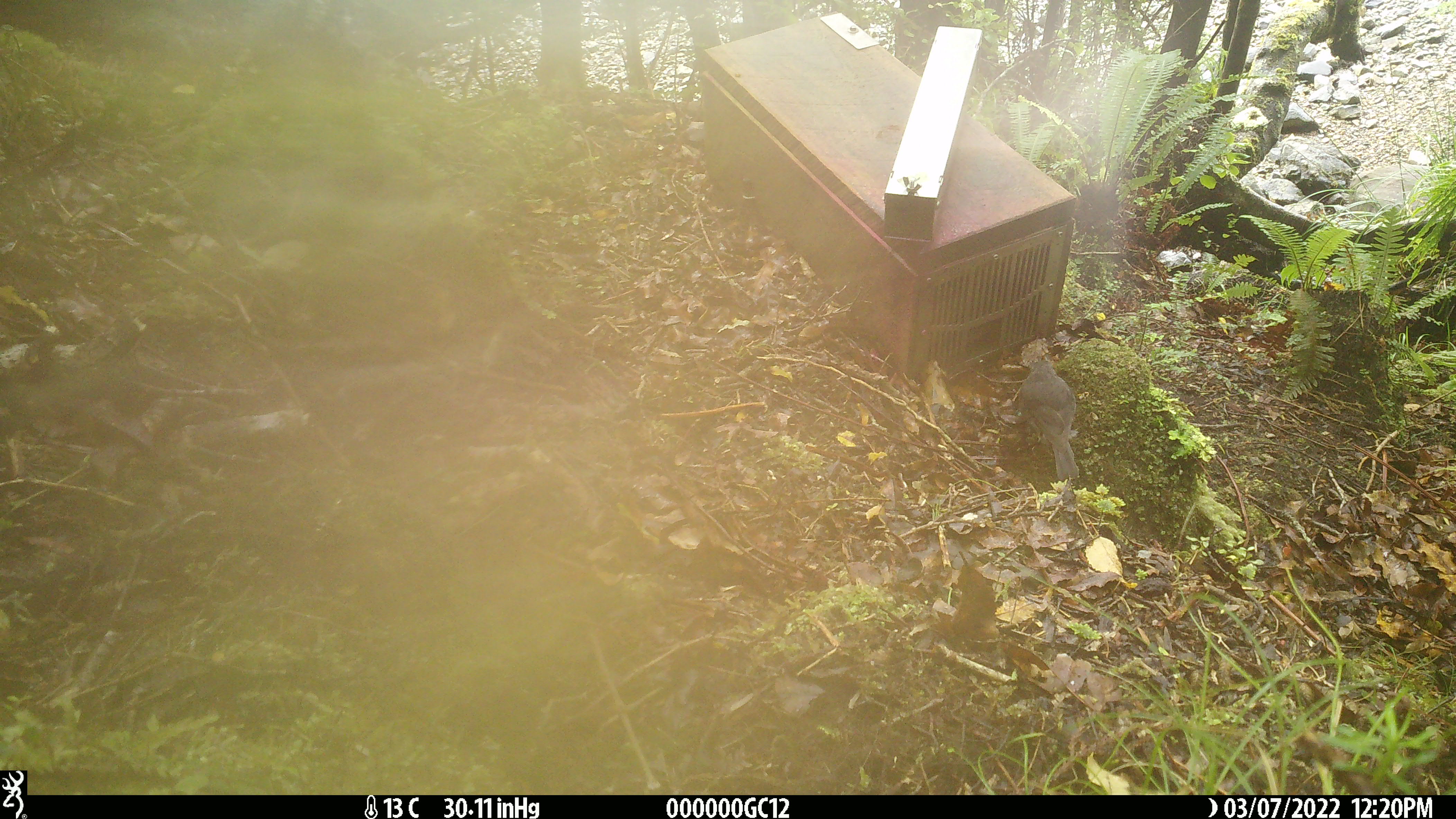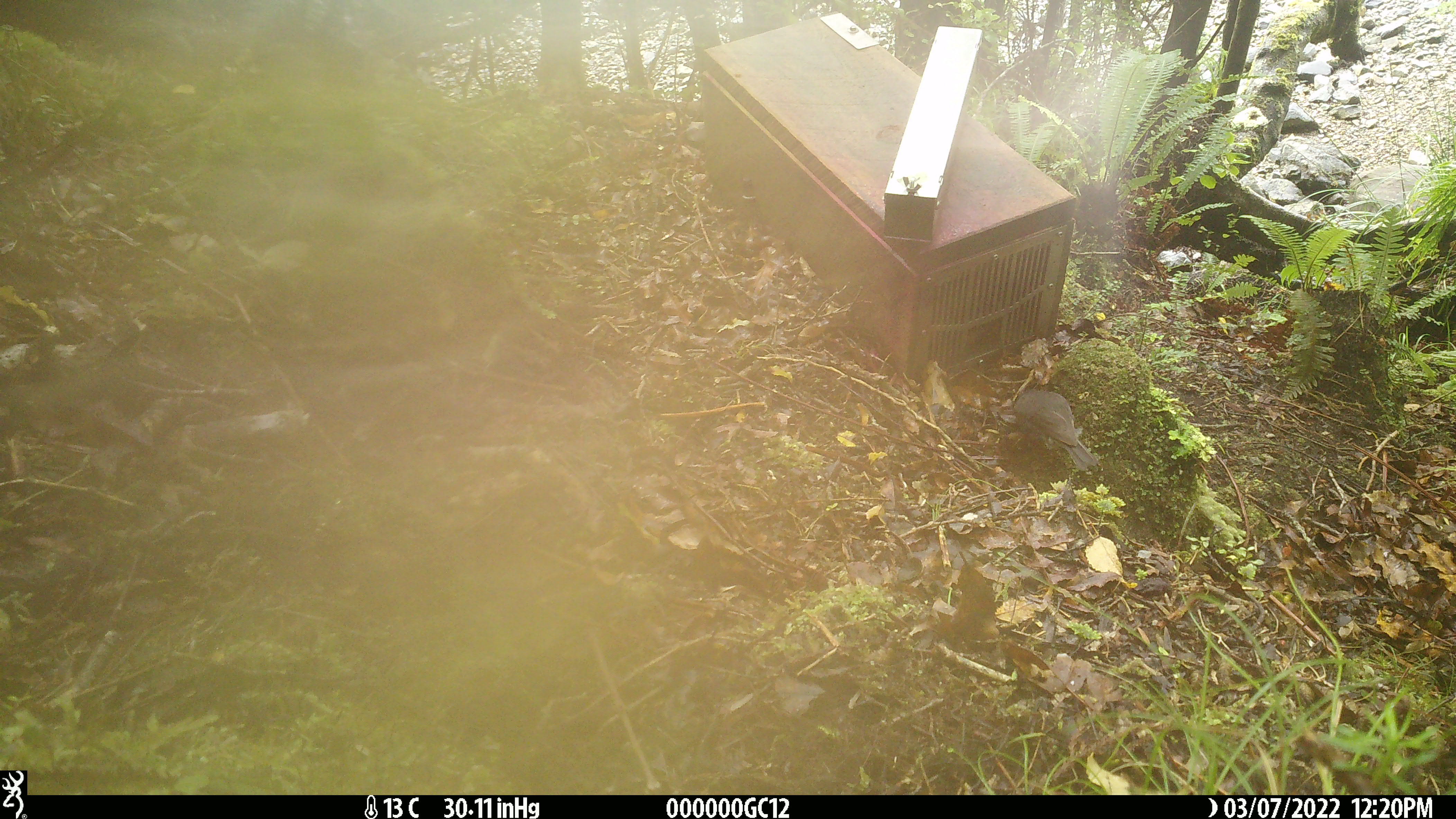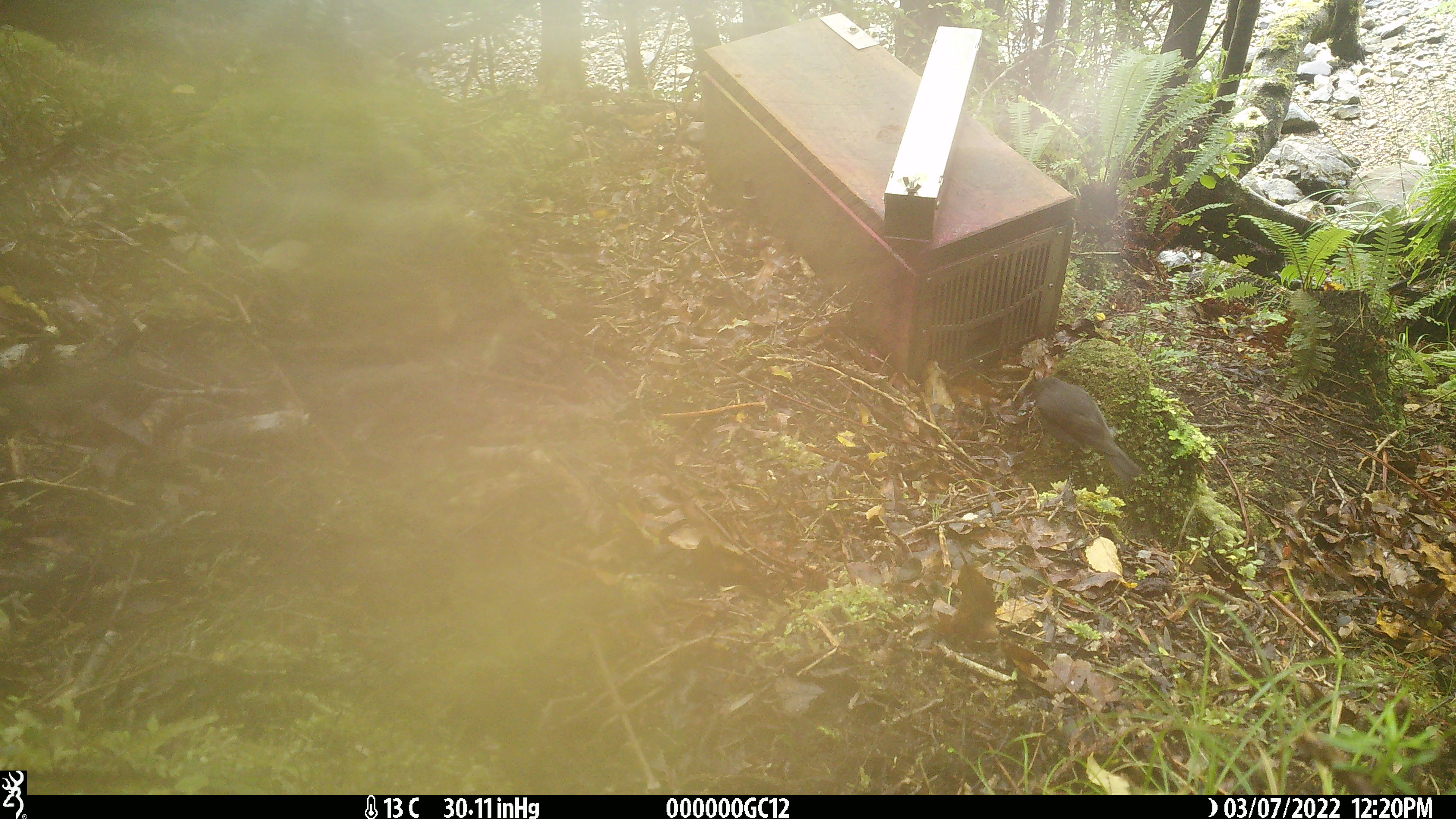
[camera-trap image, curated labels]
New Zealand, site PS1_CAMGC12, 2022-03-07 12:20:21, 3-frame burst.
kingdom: Animalia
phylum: Chordata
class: Aves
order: Passeriformes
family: Petroicidae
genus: Petroica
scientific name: Petroica australis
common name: new zealand robin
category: robin